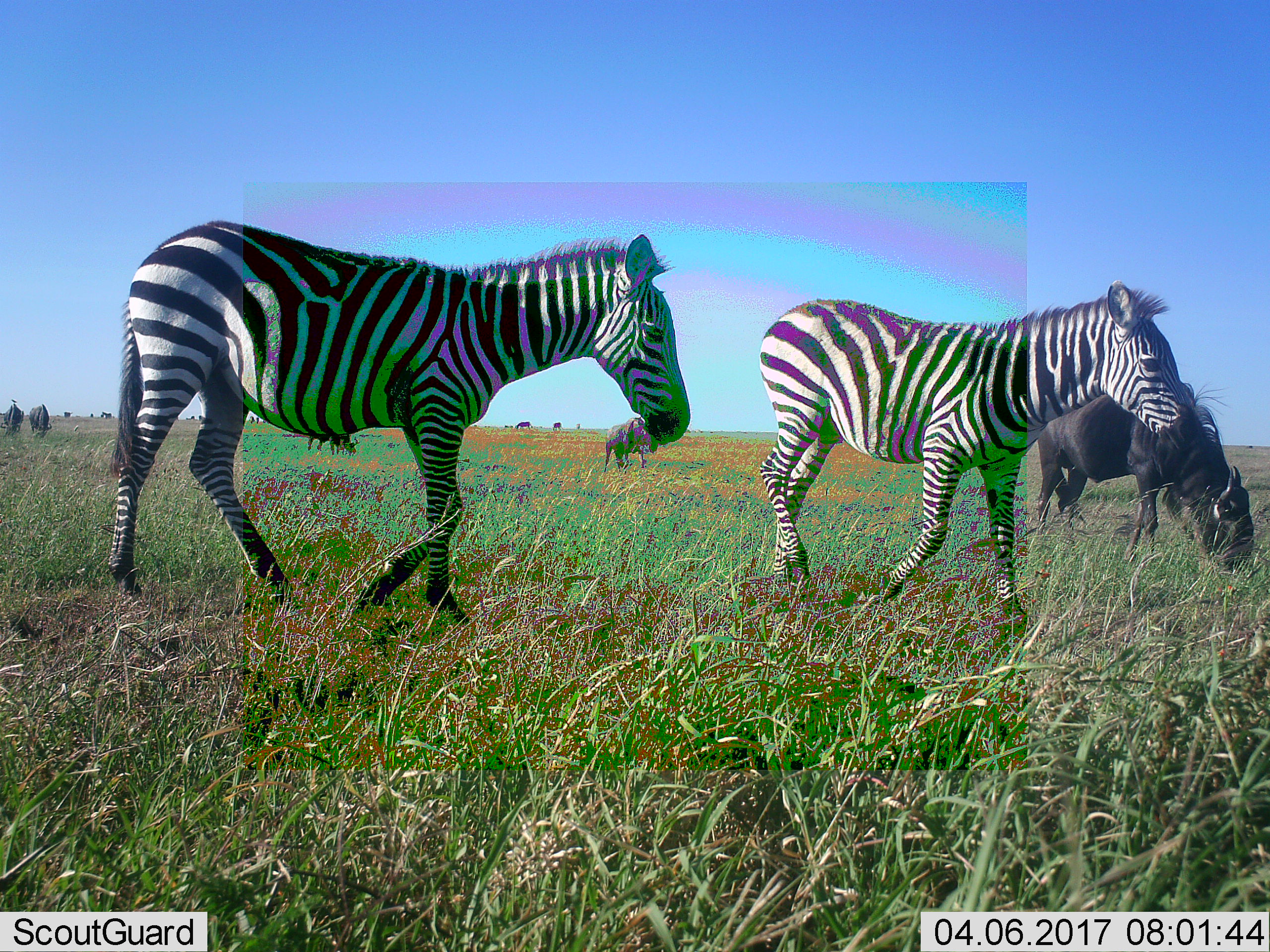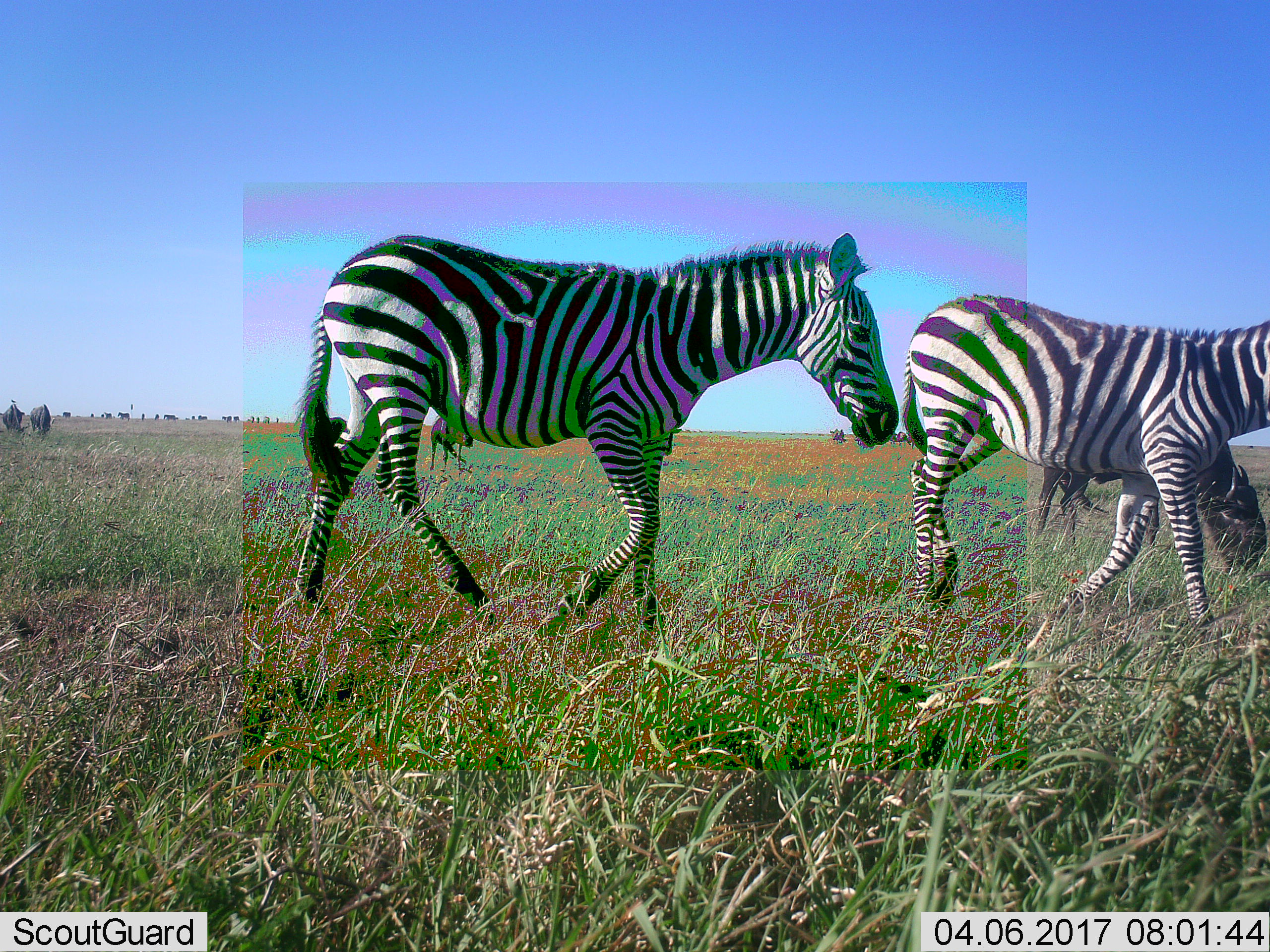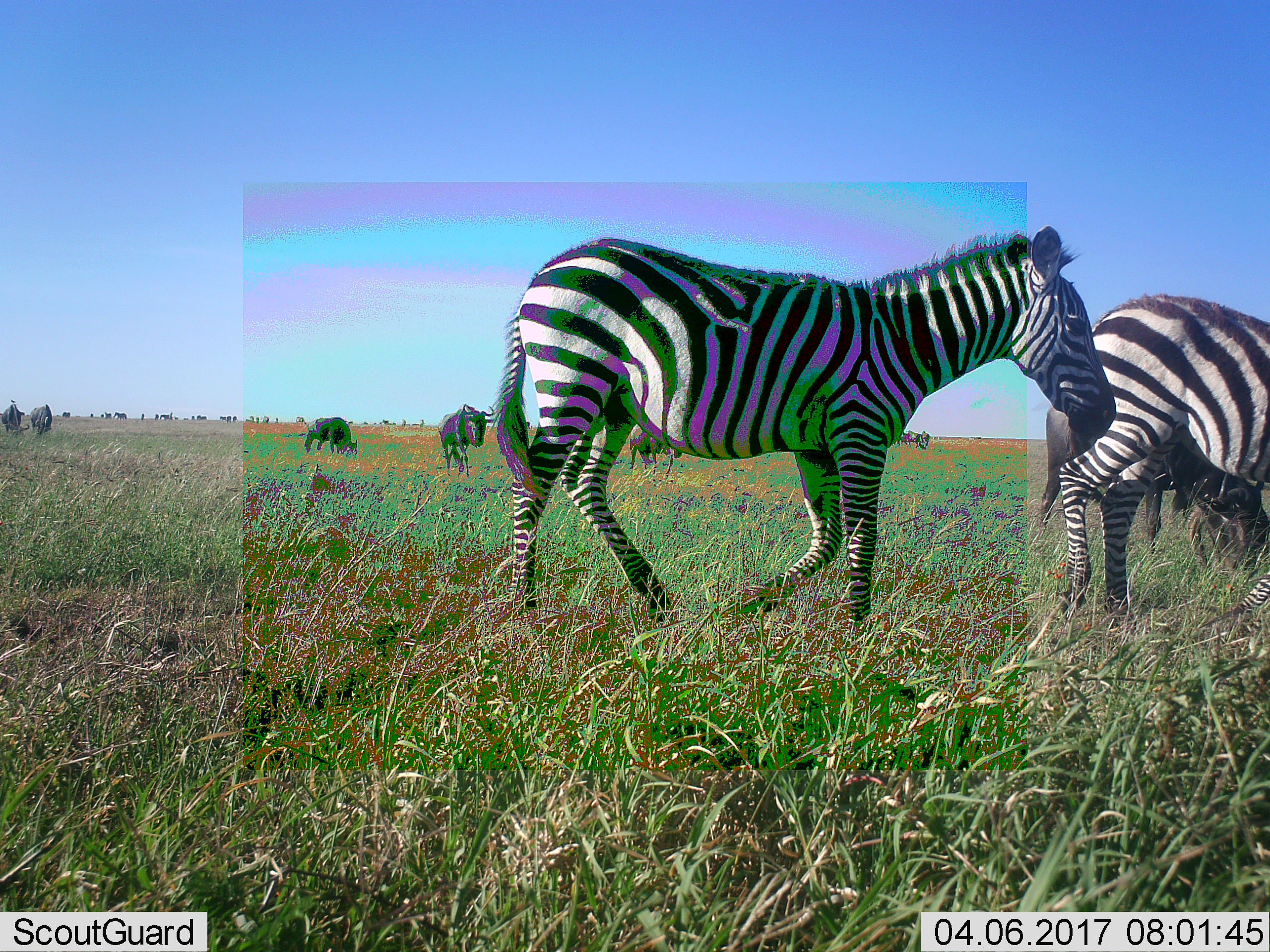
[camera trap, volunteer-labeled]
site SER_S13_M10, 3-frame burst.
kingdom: Animalia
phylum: Chordata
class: Mammalia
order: Perissodactyla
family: Equidae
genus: Equus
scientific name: Equus quagga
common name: plains zebra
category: zebraplains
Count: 2.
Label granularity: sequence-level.